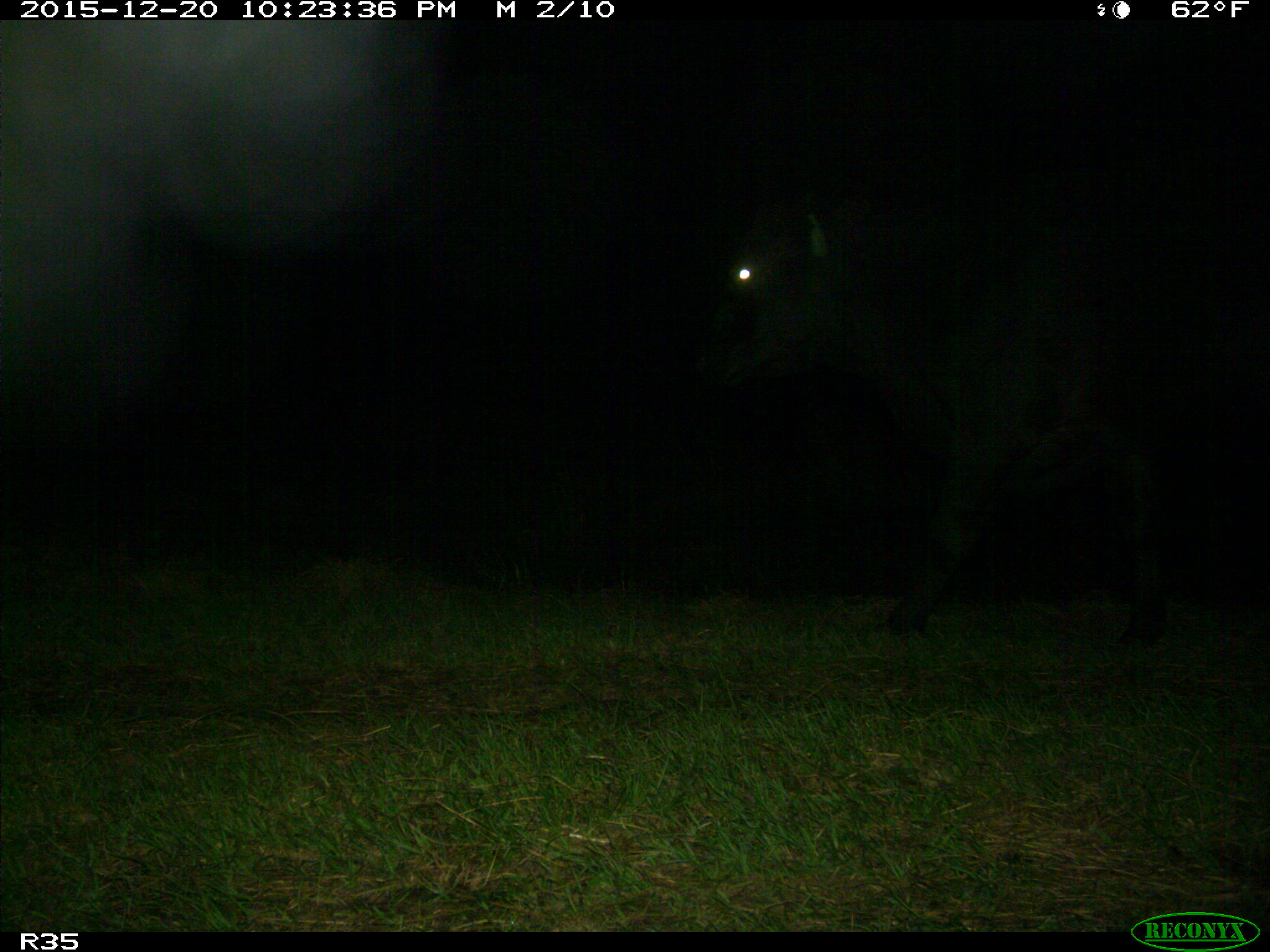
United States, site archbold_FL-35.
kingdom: Animalia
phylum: Chordata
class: Mammalia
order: Artiodactyla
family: Bovidae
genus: Bos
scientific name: Bos taurus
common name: domestic cow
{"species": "Bos taurus (domestic cow)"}